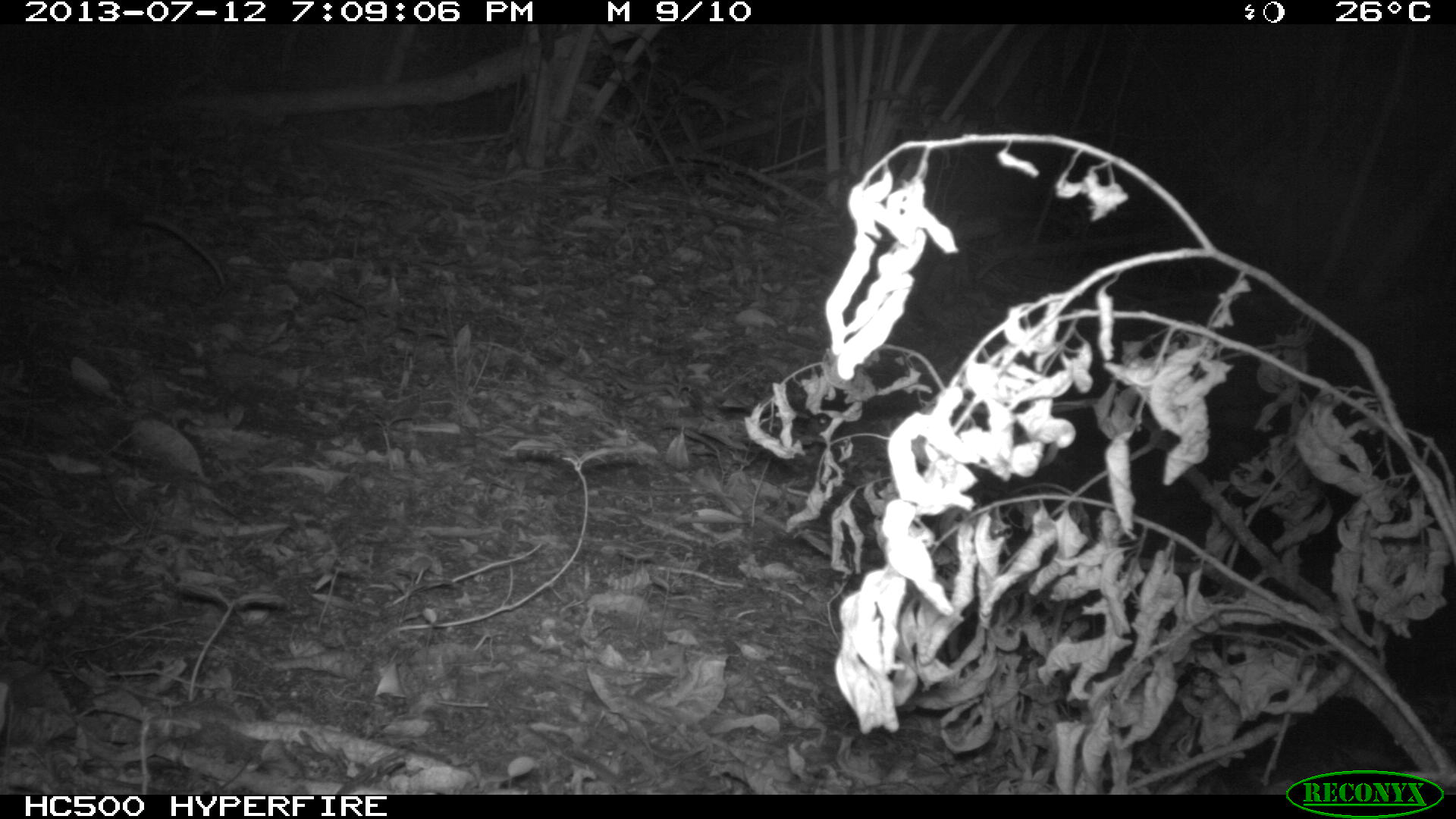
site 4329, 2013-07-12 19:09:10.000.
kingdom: Animalia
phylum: Chordata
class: Mammalia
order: Didelphimorphia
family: Didelphidae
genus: Didelphis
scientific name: Didelphis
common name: american opossums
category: didelphis sp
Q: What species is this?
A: Didelphis sp (american opossums) (Didelphis).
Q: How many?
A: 1.